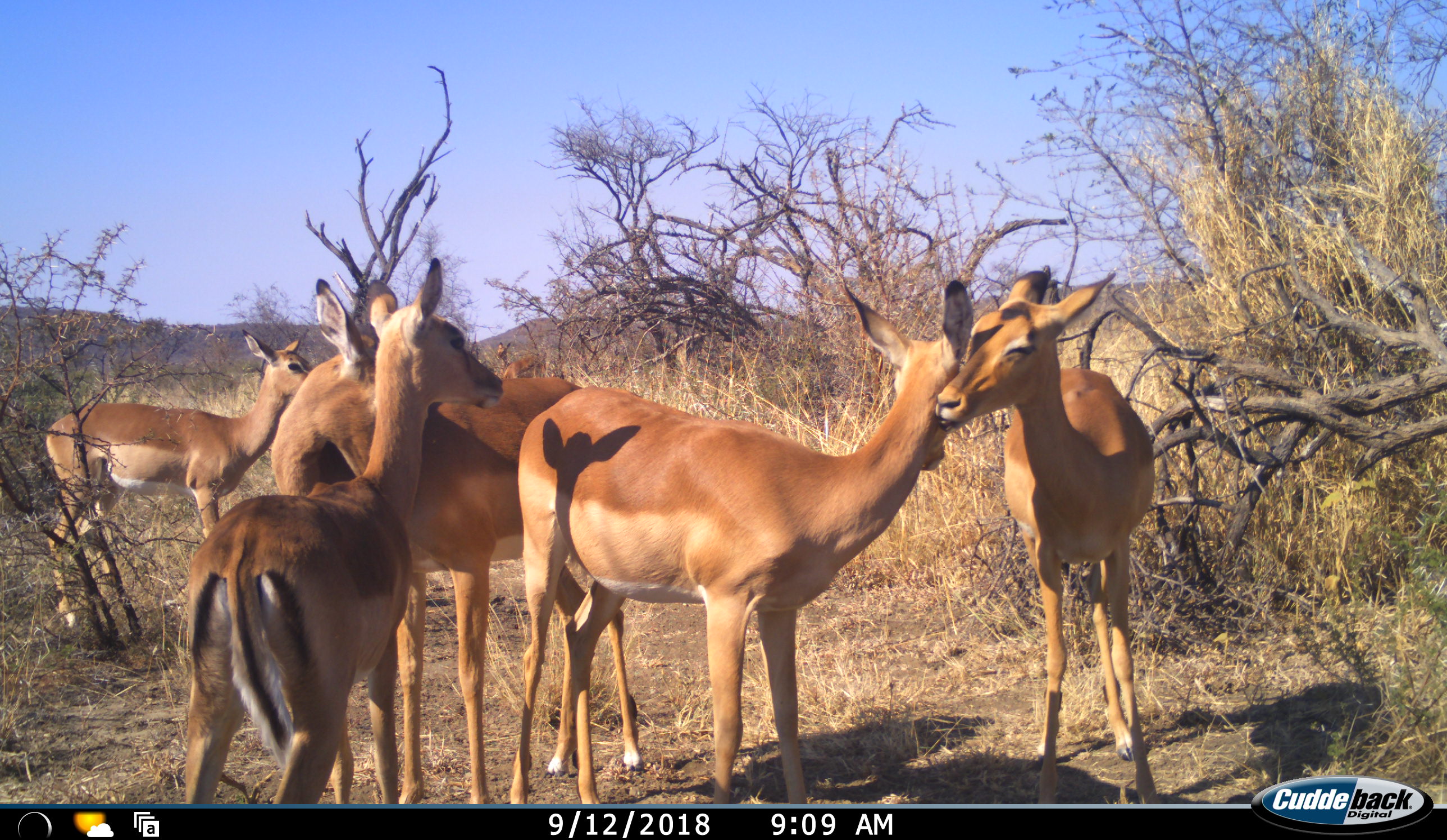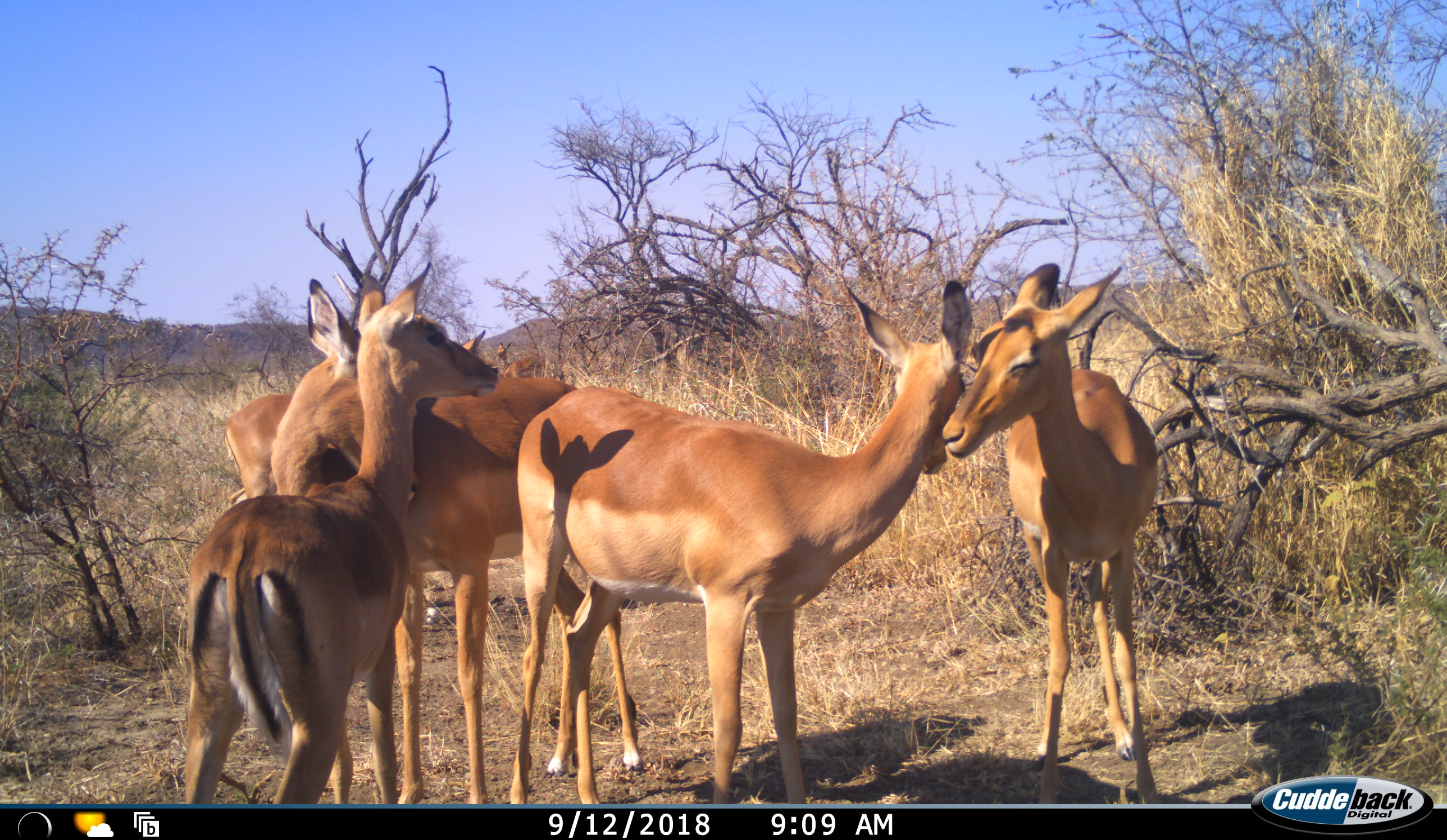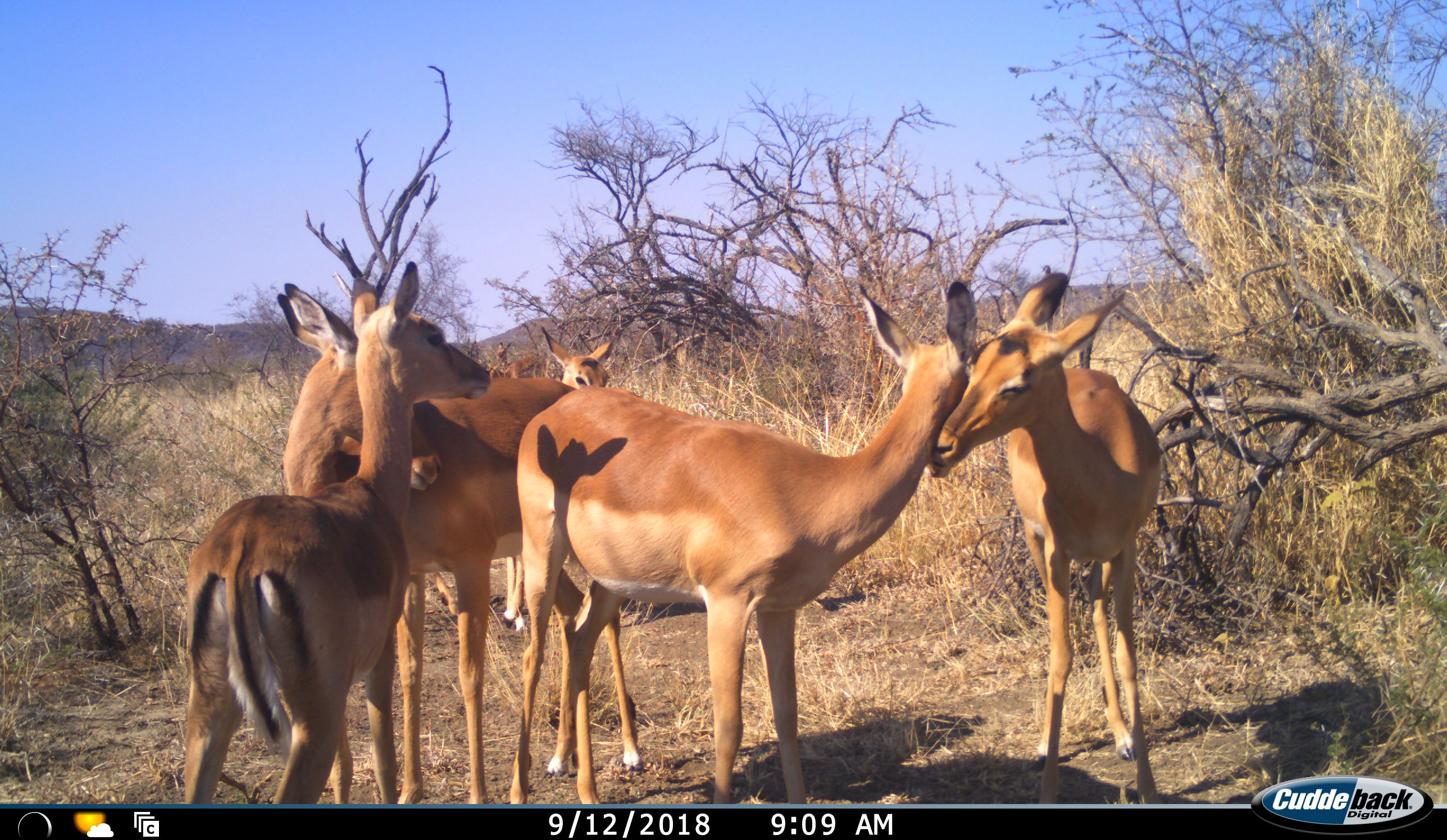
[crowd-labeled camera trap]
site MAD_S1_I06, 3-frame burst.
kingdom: Animalia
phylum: Chordata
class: Mammalia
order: Artiodactyla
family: Bovidae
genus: Aepyceros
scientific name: Aepyceros melampus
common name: impala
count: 6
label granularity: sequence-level